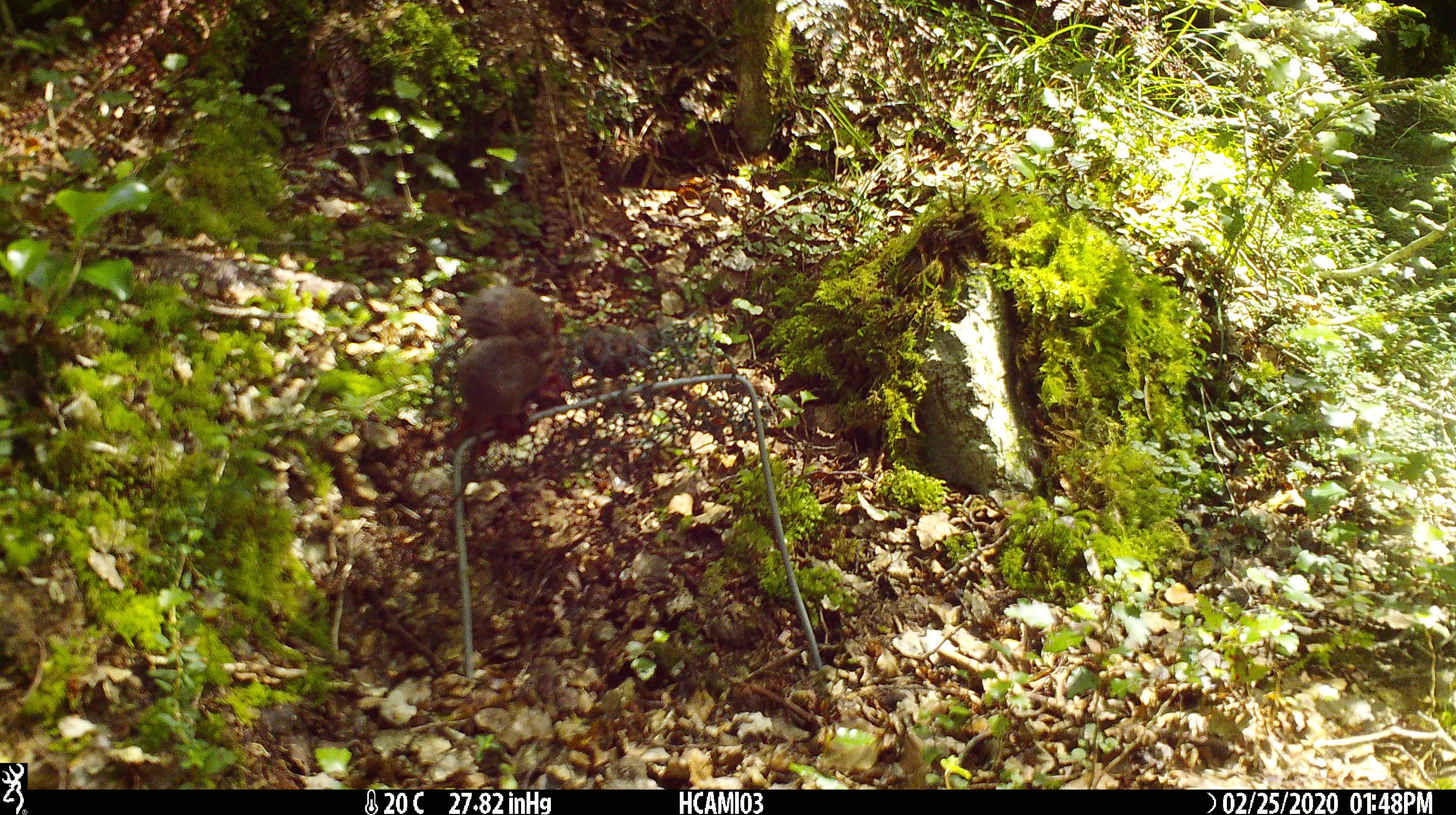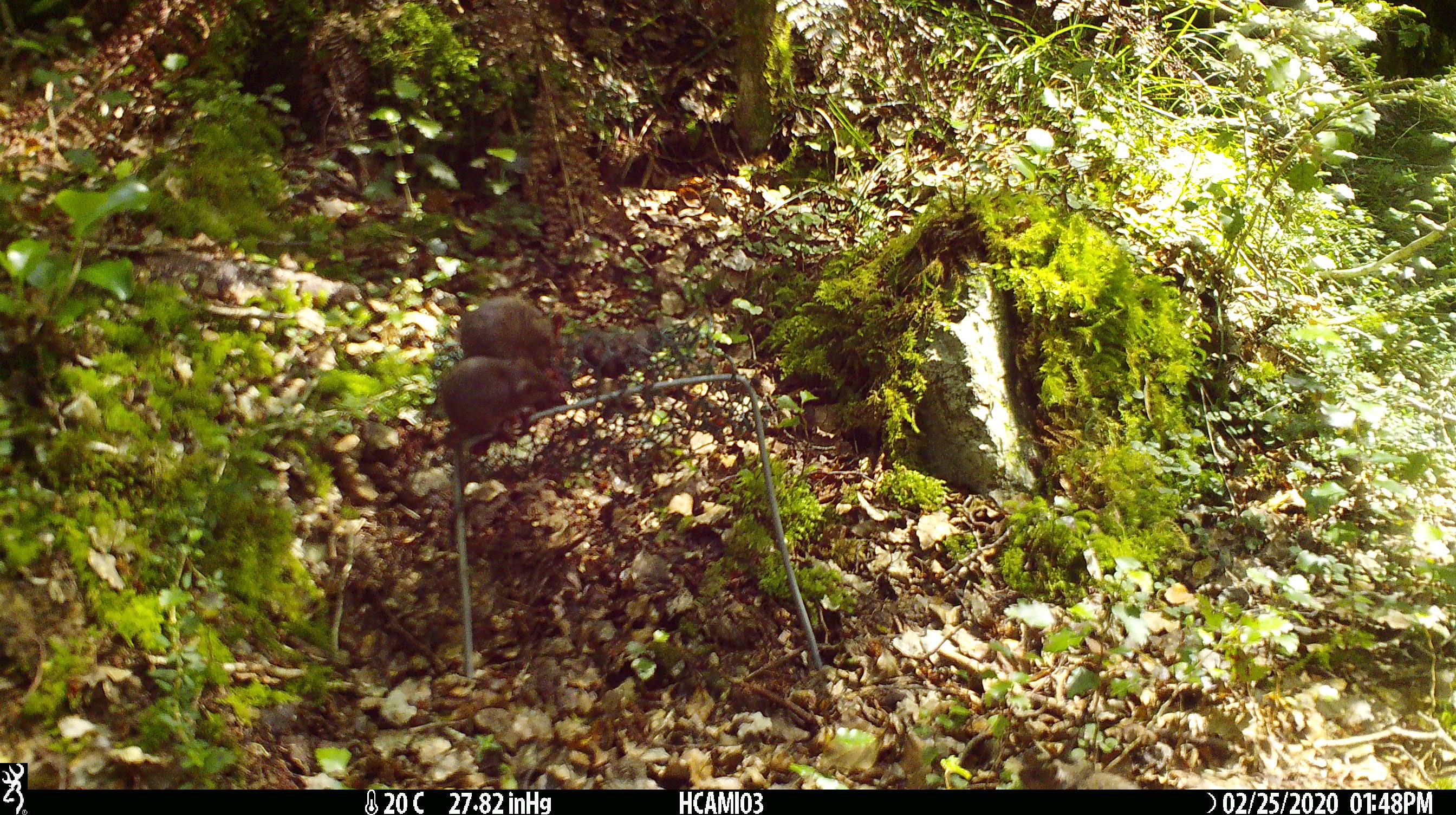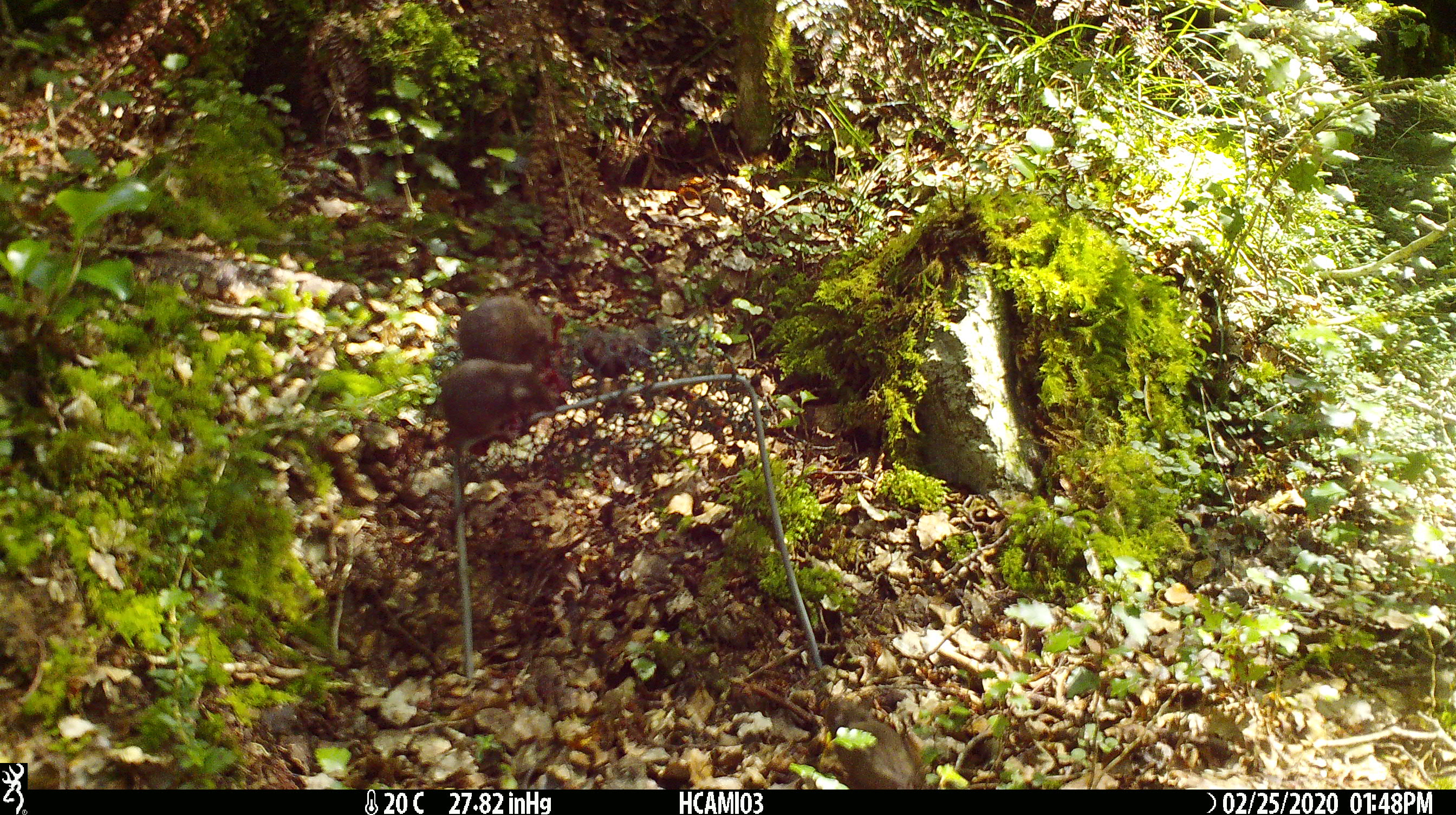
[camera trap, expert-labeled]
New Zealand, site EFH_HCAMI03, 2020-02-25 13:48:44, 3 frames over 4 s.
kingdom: Animalia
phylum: Chordata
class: Mammalia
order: Rodentia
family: Muridae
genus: Mus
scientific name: Mus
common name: mouse